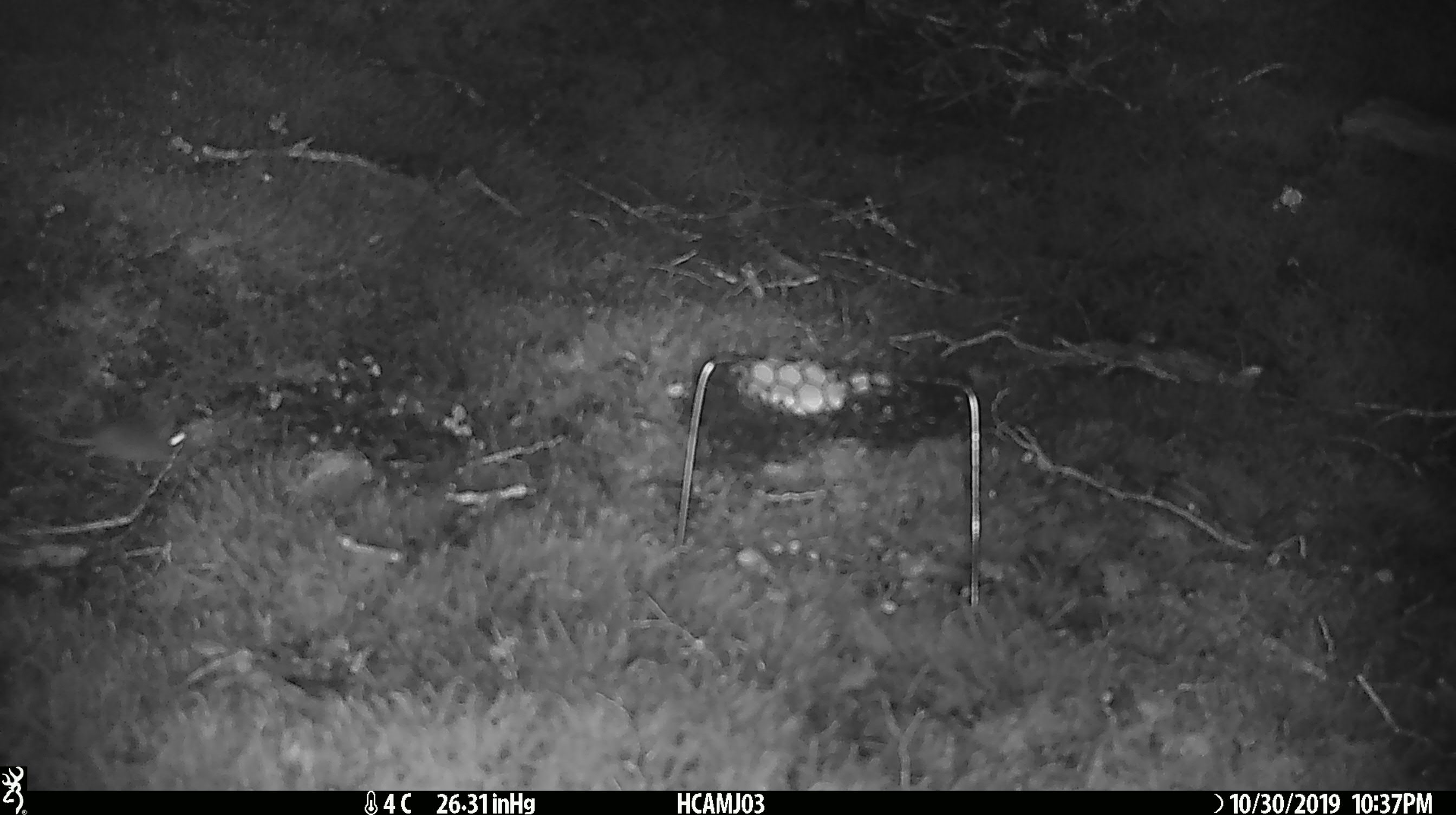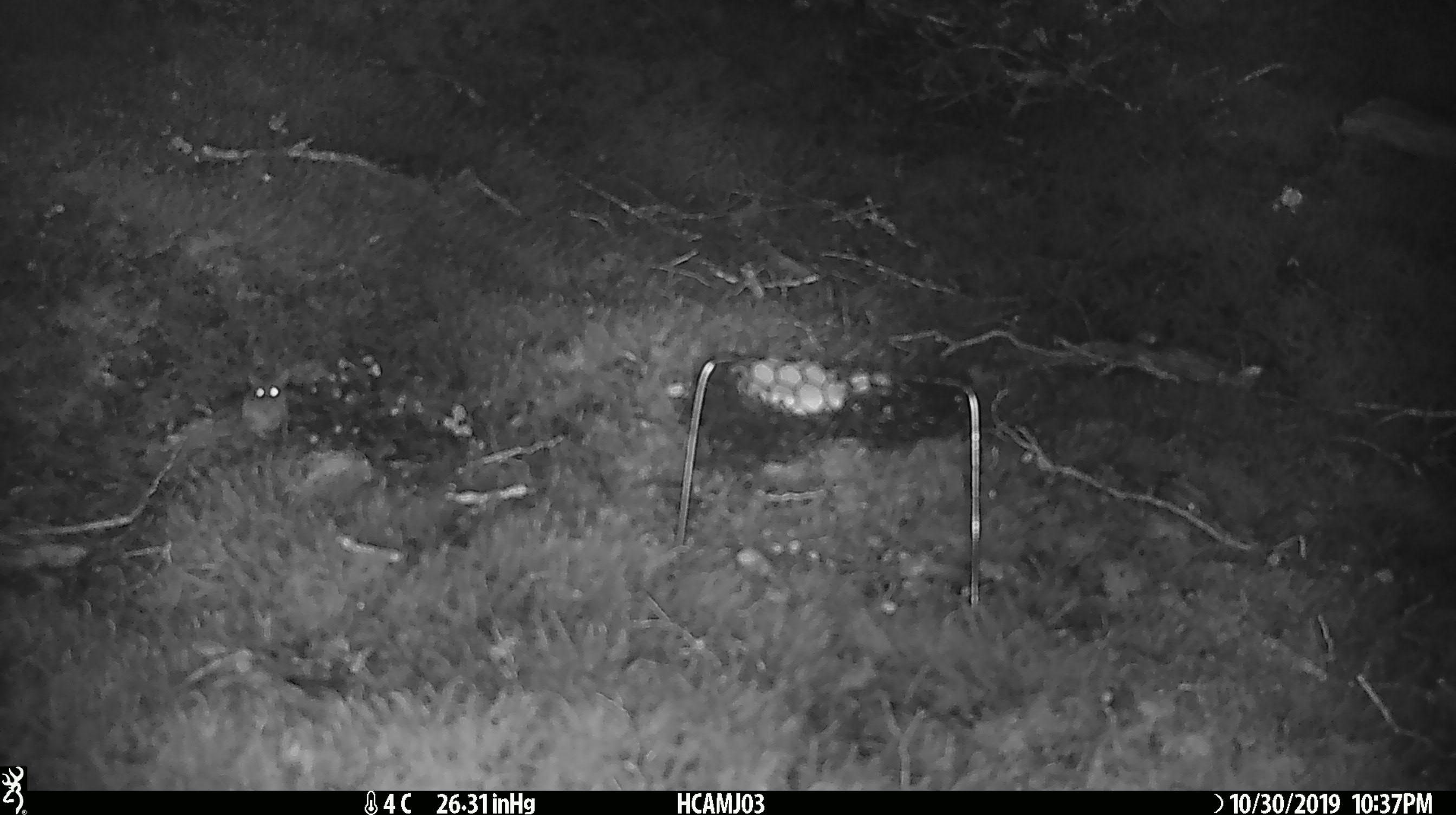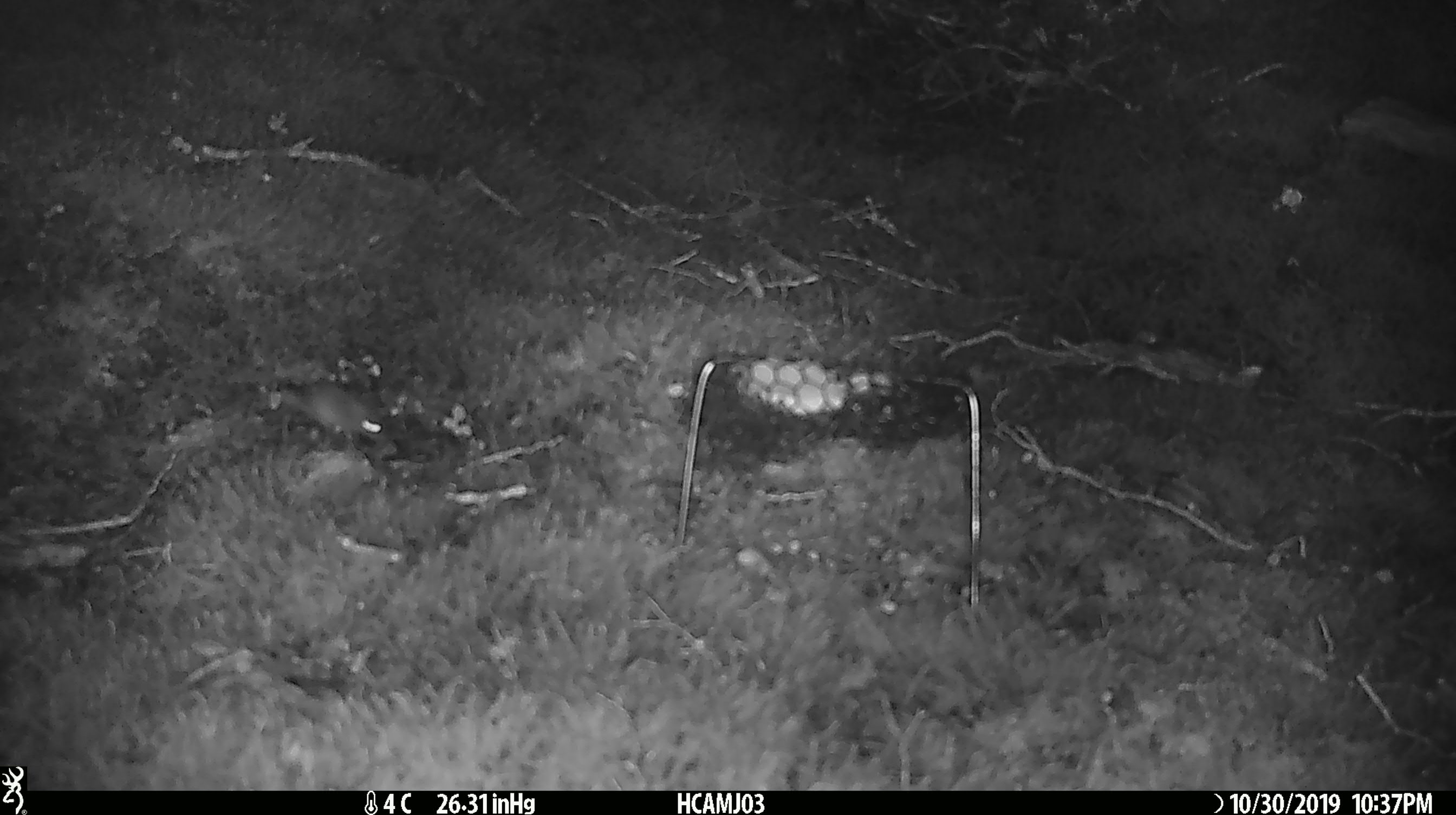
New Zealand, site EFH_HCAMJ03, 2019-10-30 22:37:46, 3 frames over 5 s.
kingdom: Animalia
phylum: Chordata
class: Mammalia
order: Rodentia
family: Muridae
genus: Mus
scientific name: Mus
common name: mouse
Mouse (Mus).